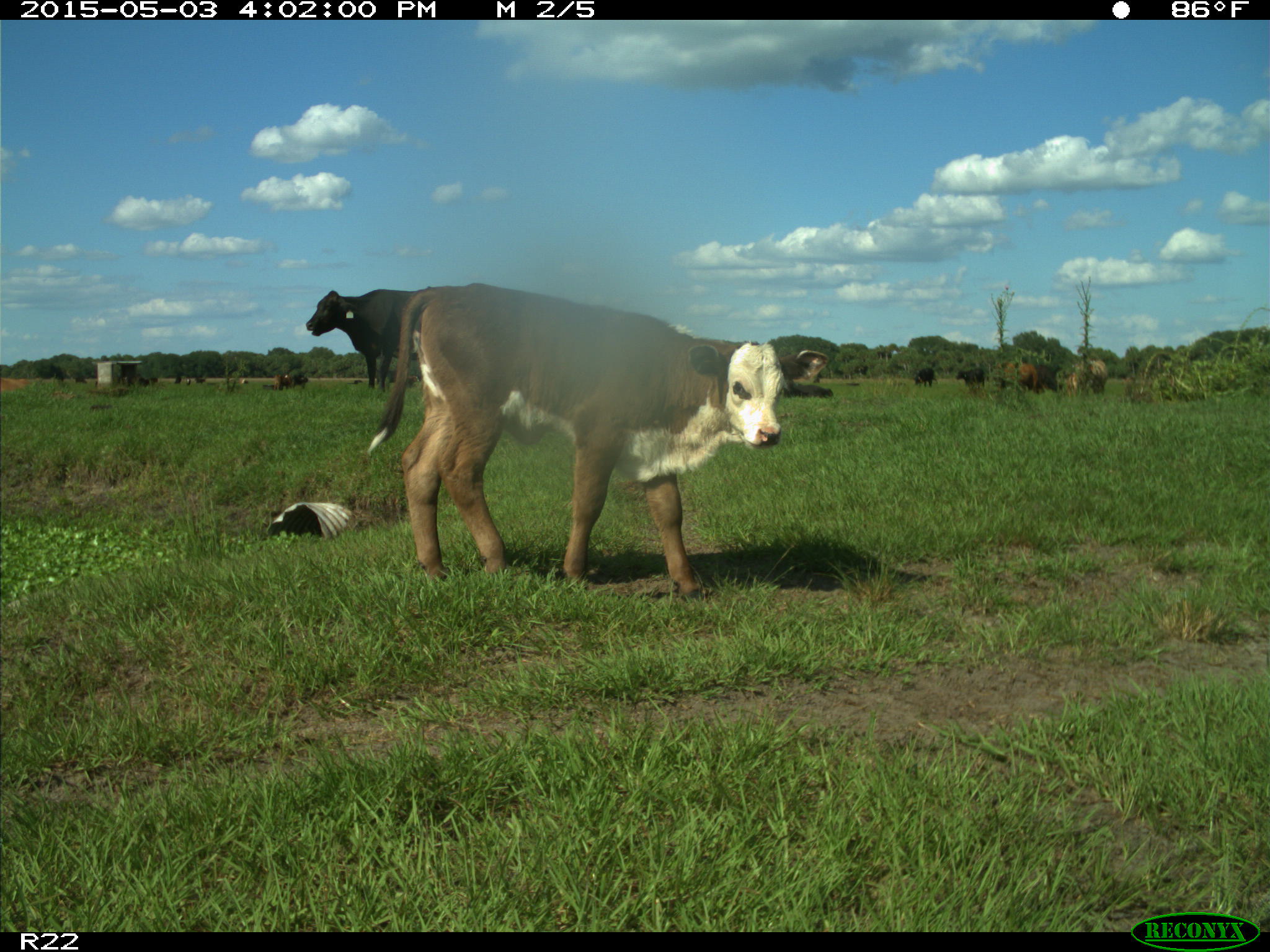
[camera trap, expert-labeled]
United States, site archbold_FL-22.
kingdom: Animalia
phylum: Chordata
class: Mammalia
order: Artiodactyla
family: Bovidae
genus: Bos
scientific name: Bos taurus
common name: domestic cow